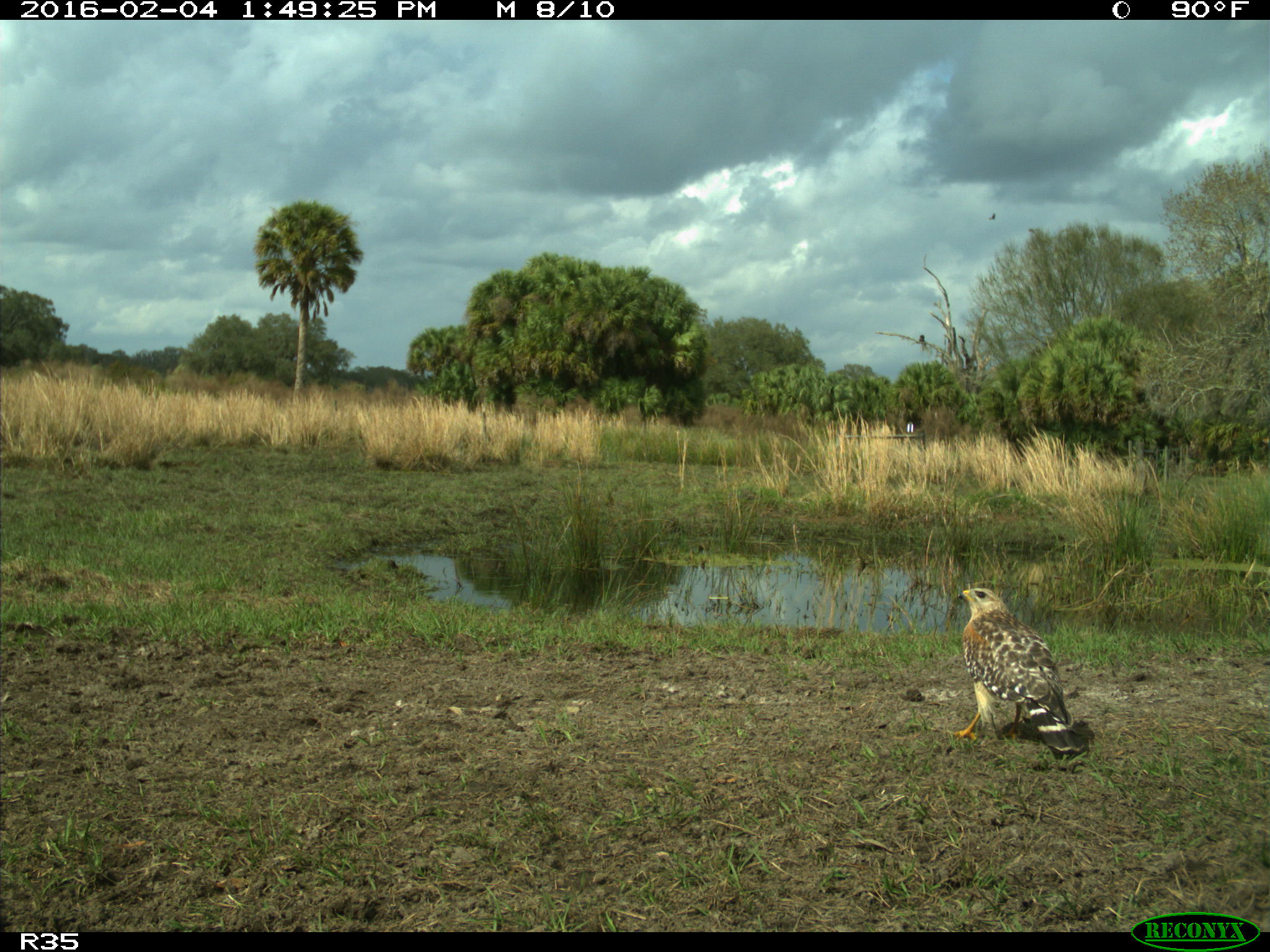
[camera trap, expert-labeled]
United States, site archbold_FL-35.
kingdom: Animalia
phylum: Chordata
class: Aves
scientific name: Aves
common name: birds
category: unidentified bird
Unidentified bird (birds) (Aves).